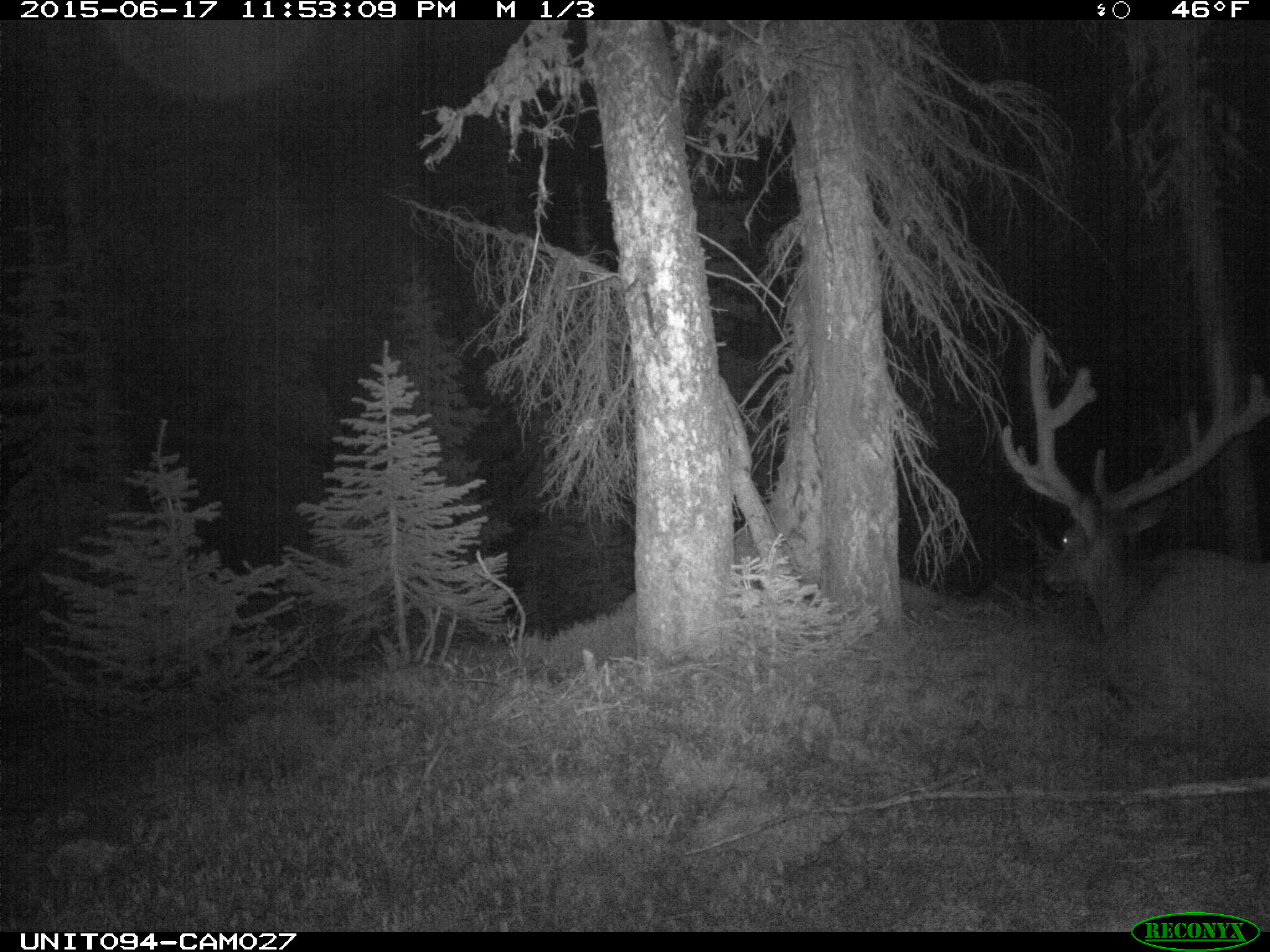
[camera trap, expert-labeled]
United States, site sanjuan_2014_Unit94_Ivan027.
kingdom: Animalia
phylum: Chordata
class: Mammalia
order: Artiodactyla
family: Cervidae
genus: Cervus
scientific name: Cervus elaphus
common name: red deer